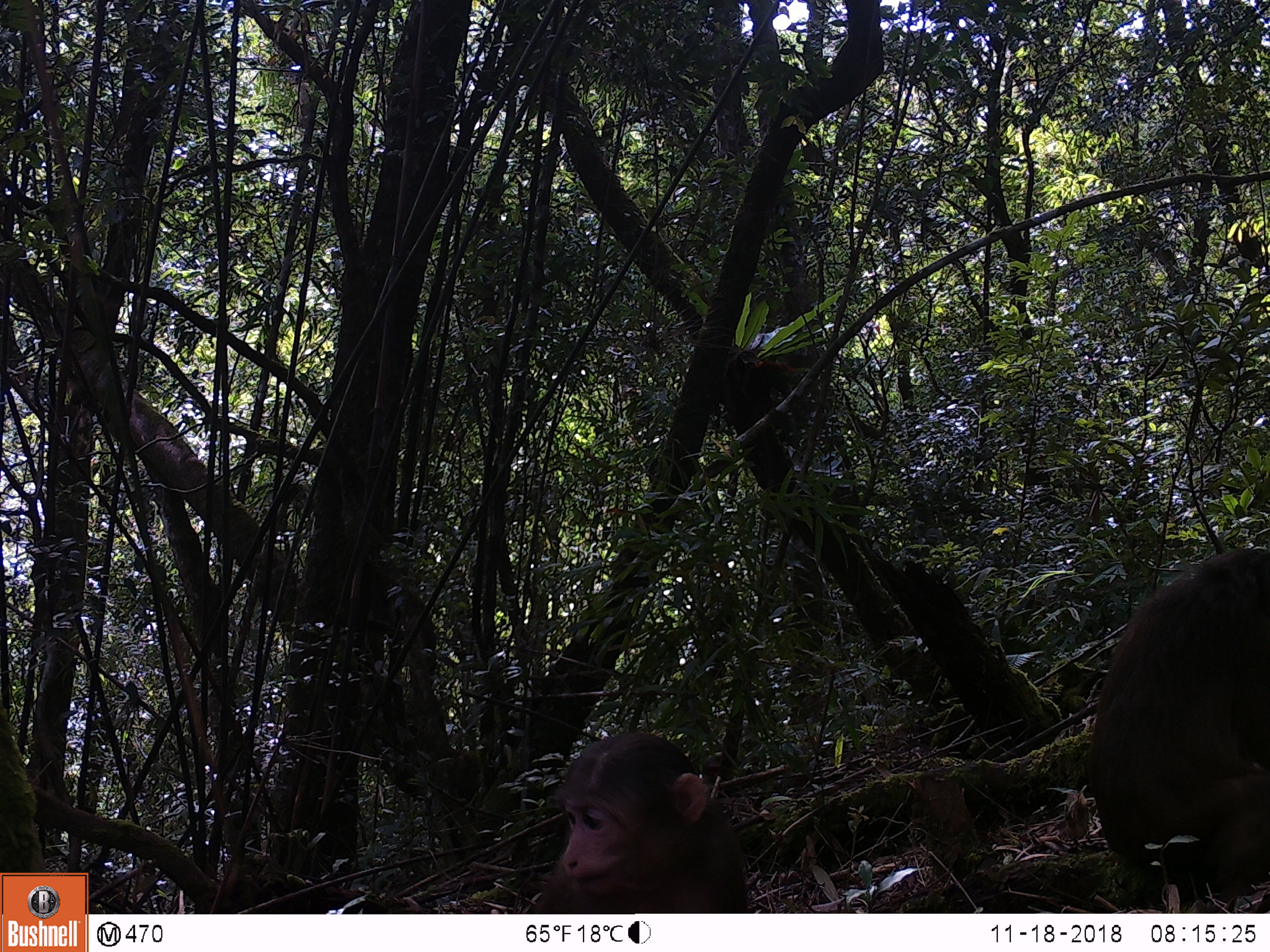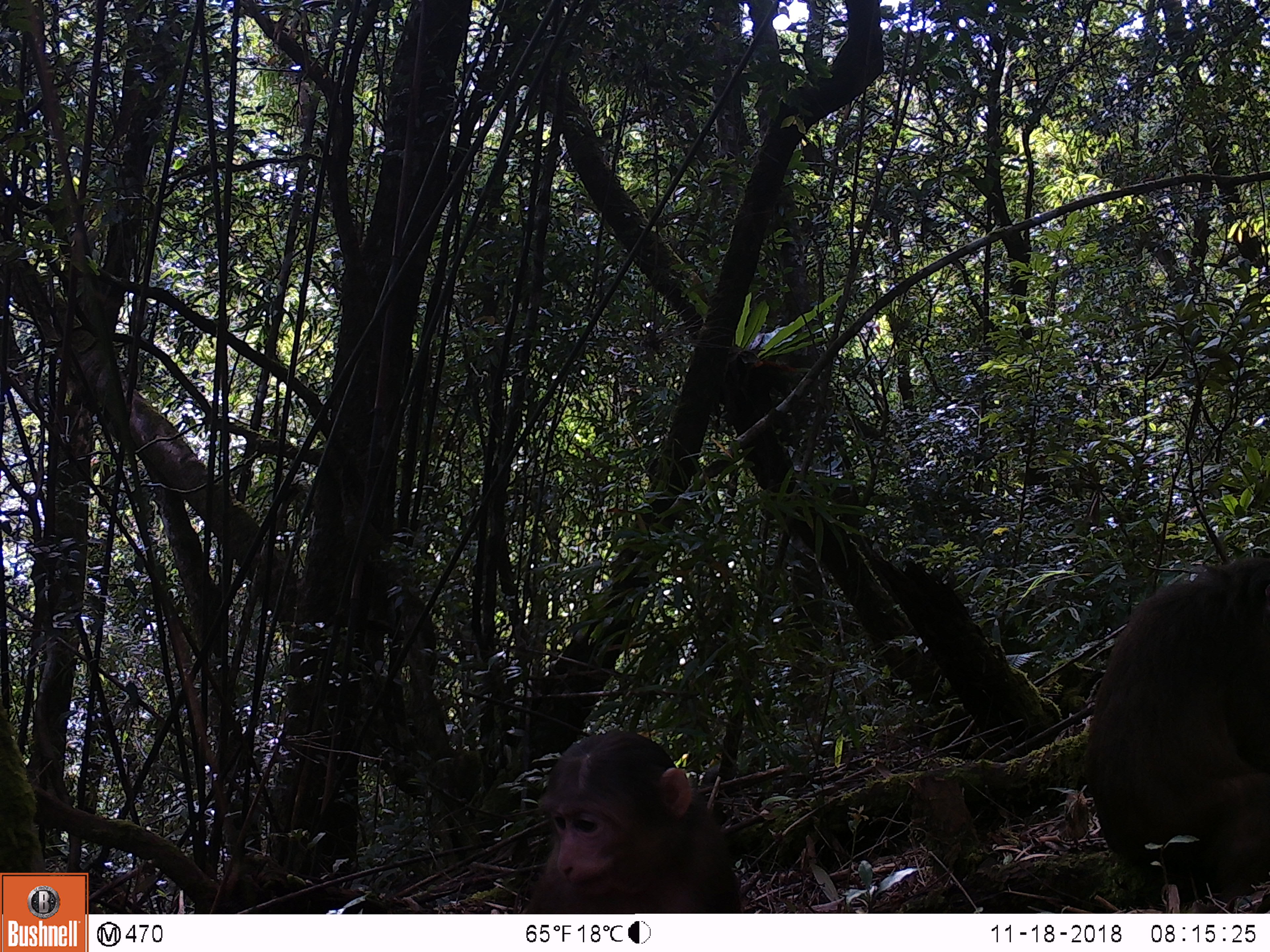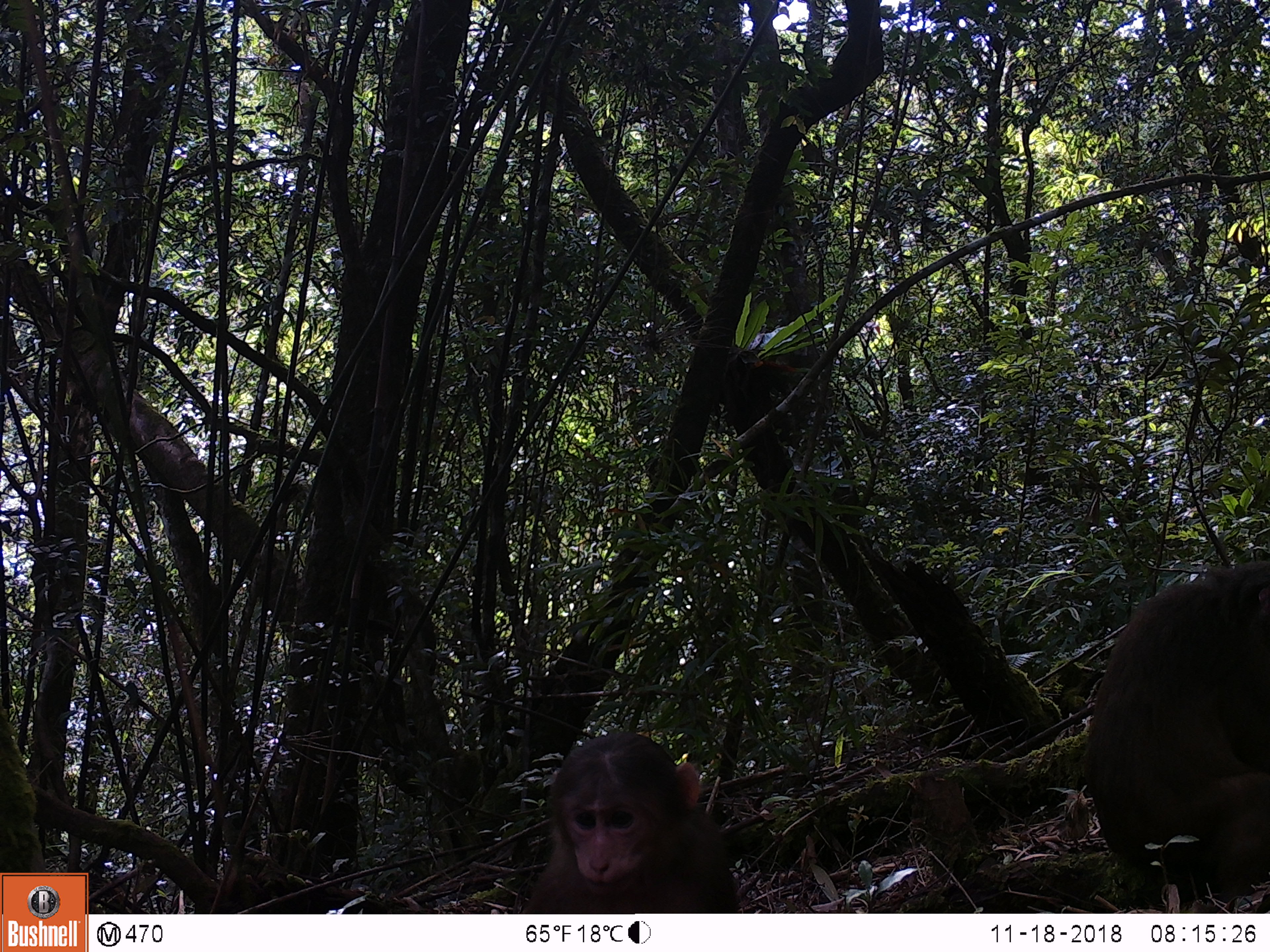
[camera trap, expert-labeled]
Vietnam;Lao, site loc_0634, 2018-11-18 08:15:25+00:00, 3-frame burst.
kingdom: Animalia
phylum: Chordata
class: Mammalia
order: Primates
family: Cercopithecidae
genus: Macaca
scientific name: Macaca arctoides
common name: stump-tailed macaque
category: stump tailed macaque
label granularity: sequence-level